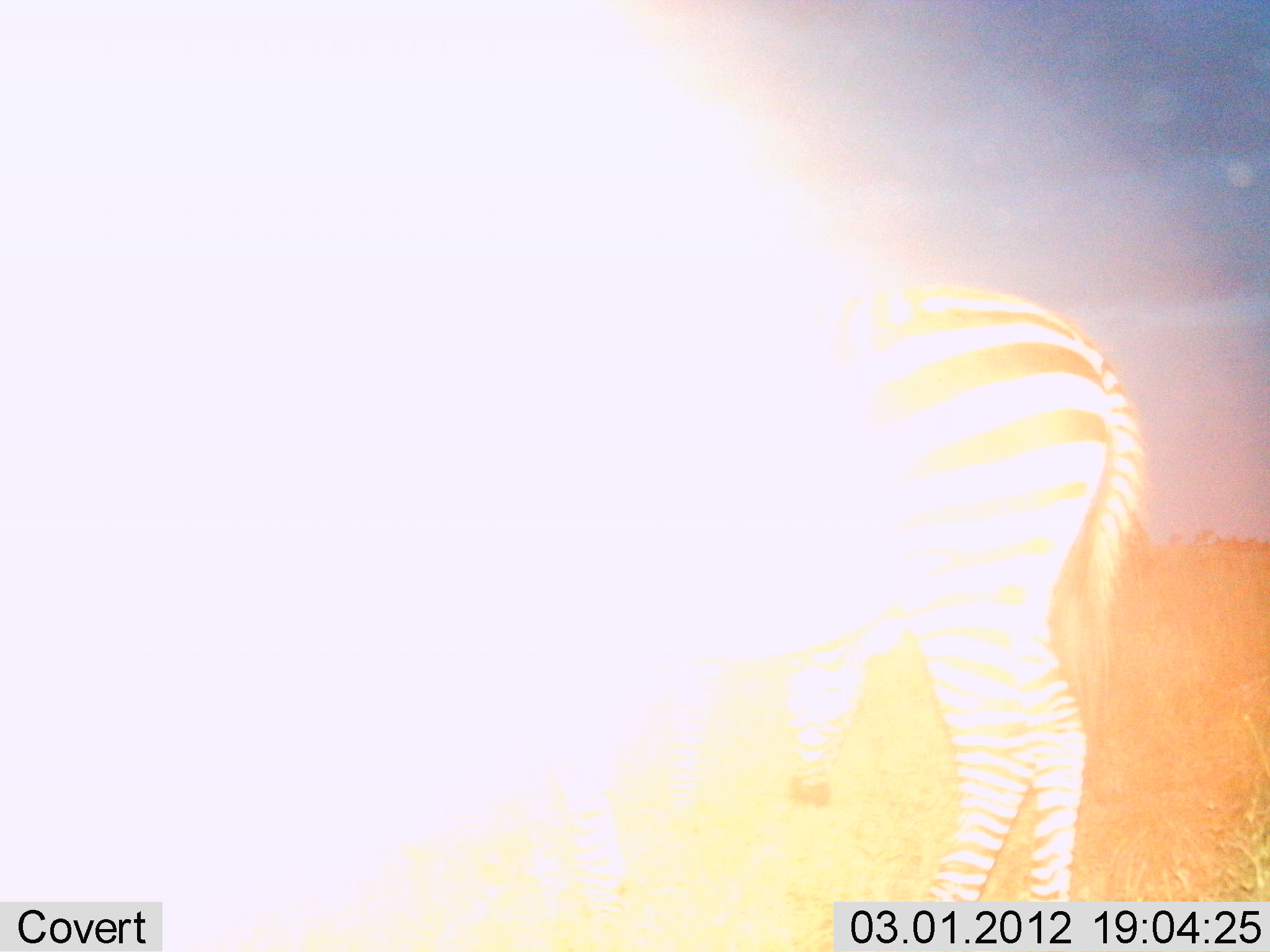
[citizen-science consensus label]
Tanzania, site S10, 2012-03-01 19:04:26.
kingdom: Animalia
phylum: Chordata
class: Mammalia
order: Perissodactyla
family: Equidae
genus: Equus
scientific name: Equus quagga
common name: plains zebra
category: zebra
Zebra (plains zebra) (Equus quagga), count 1. Behavior (volunteer vote fractions): standing 100%, resting 0%, moving 0%, interacting 0%. Young present (vote fraction): 0%. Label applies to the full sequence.